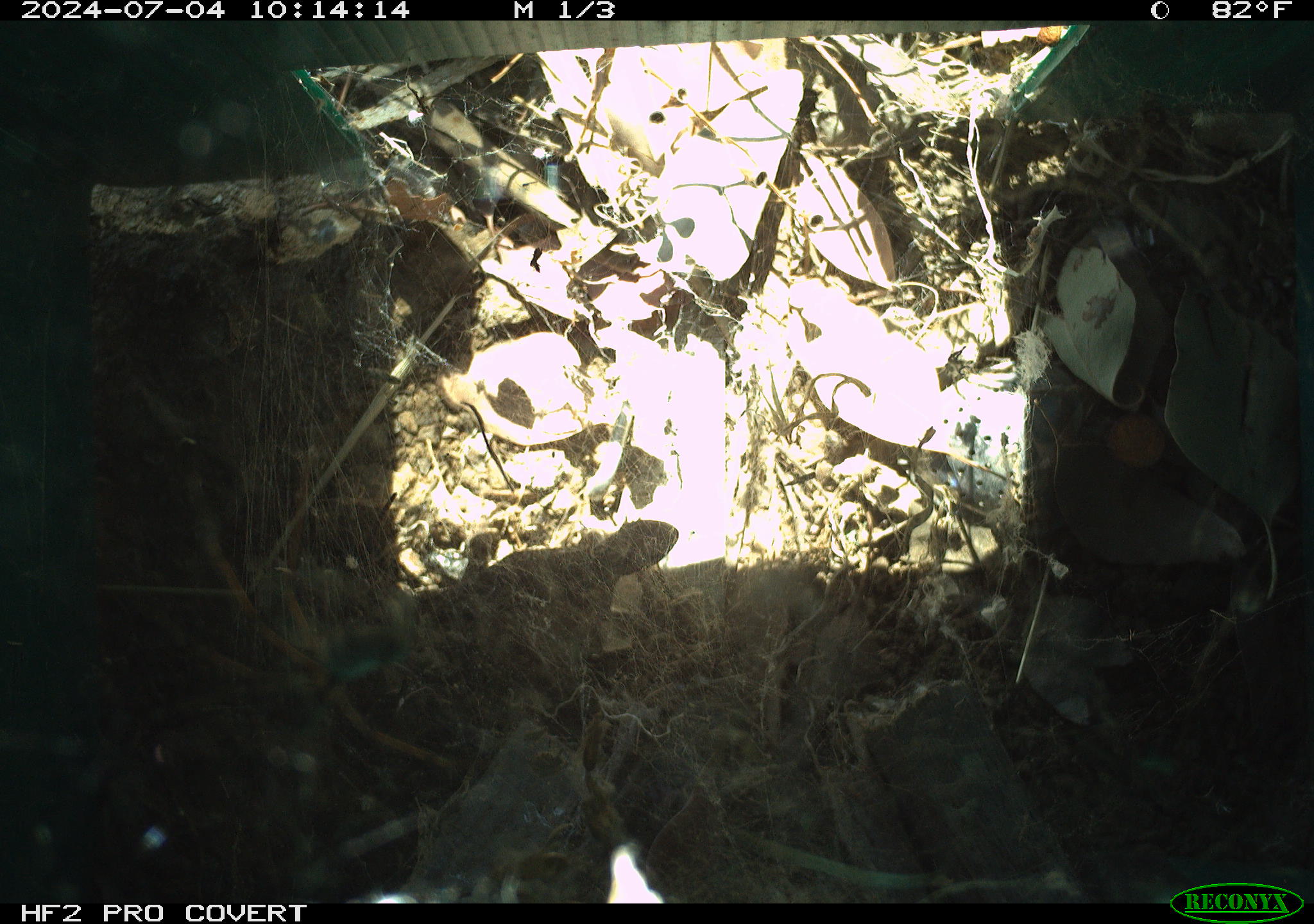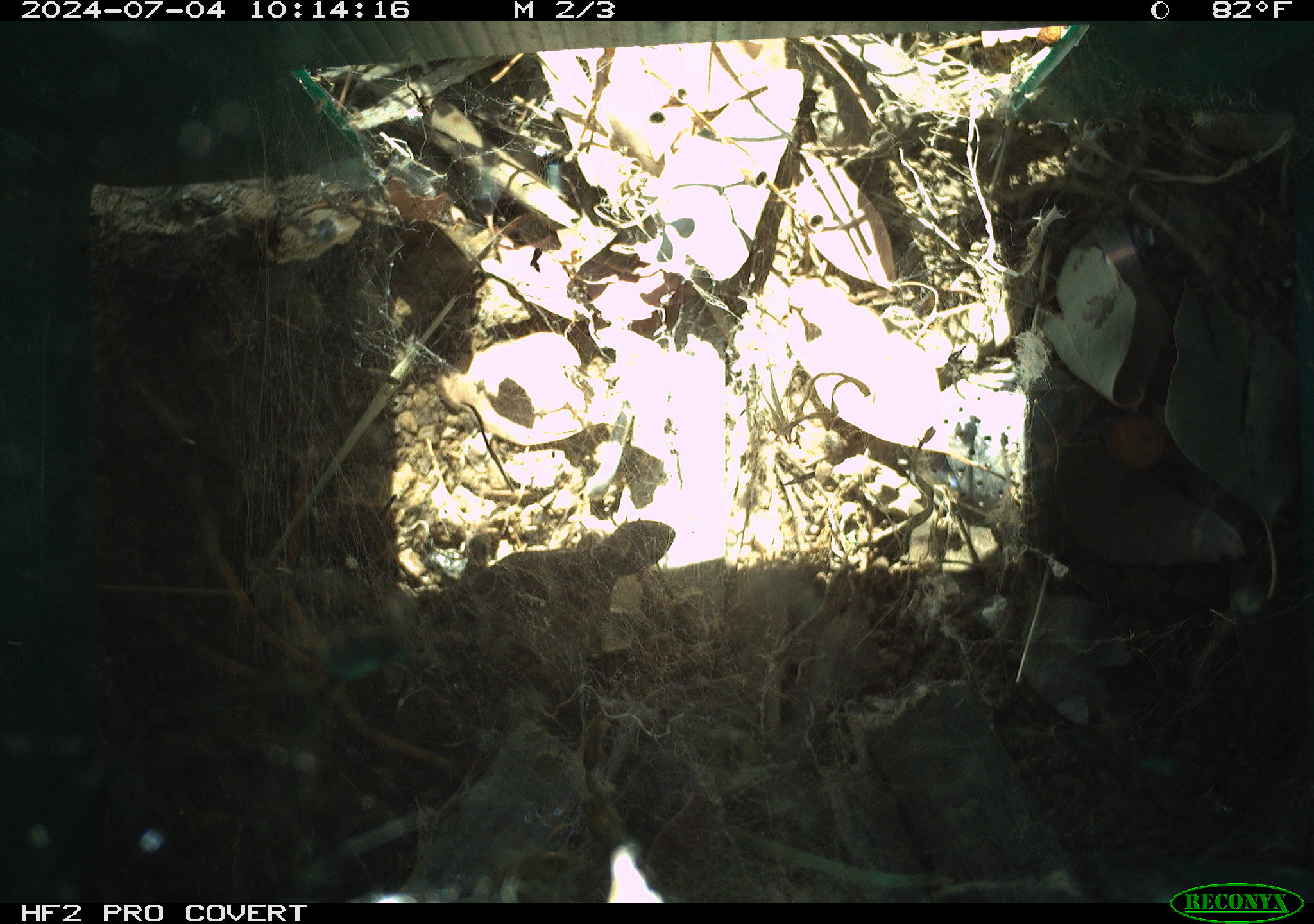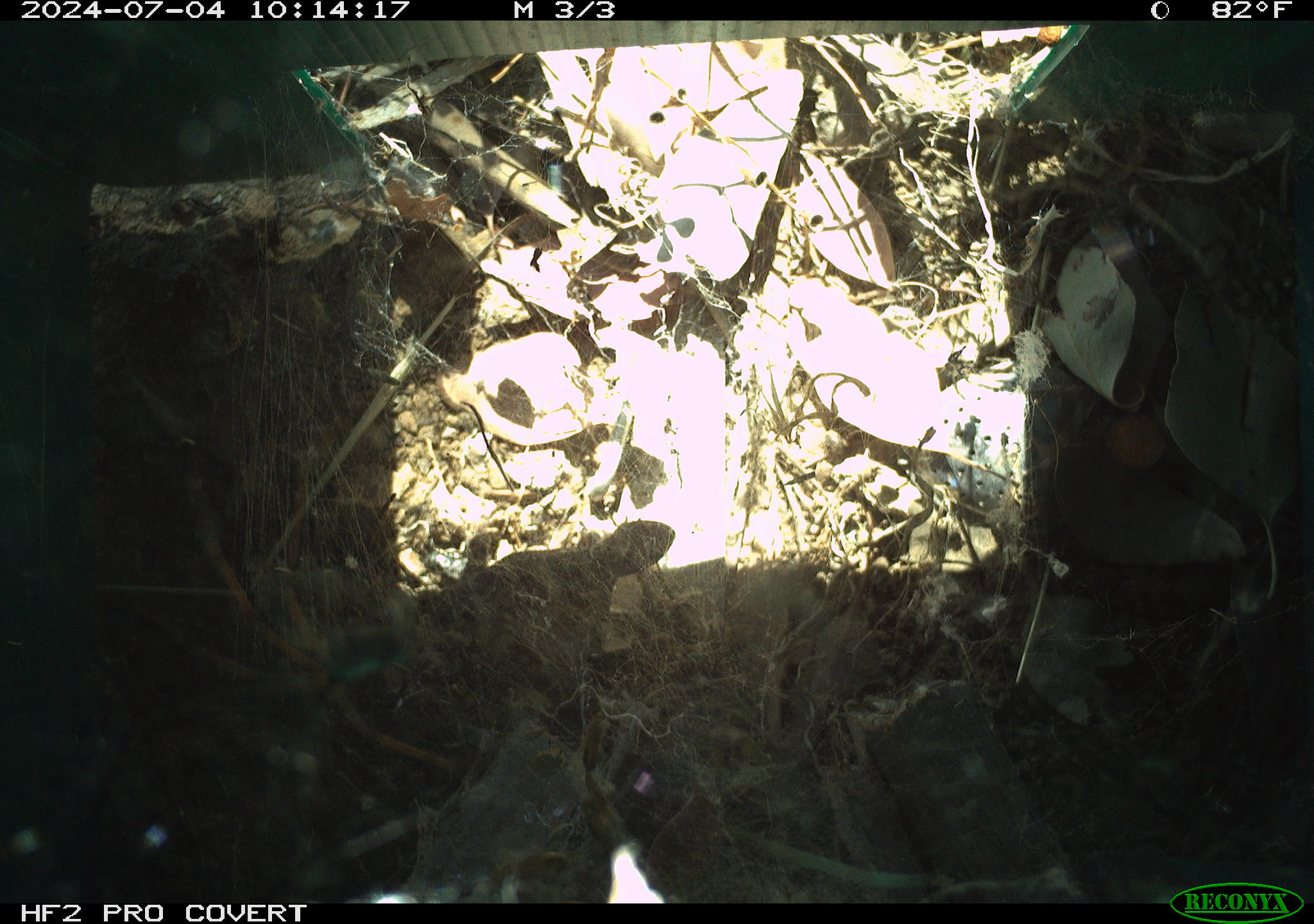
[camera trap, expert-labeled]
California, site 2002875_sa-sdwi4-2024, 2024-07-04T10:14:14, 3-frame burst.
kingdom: Animalia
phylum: Chordata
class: Reptilia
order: Squamata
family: Phrynosomatidae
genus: Sceloporus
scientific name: Sceloporus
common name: spiny lizards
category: sceloporus species